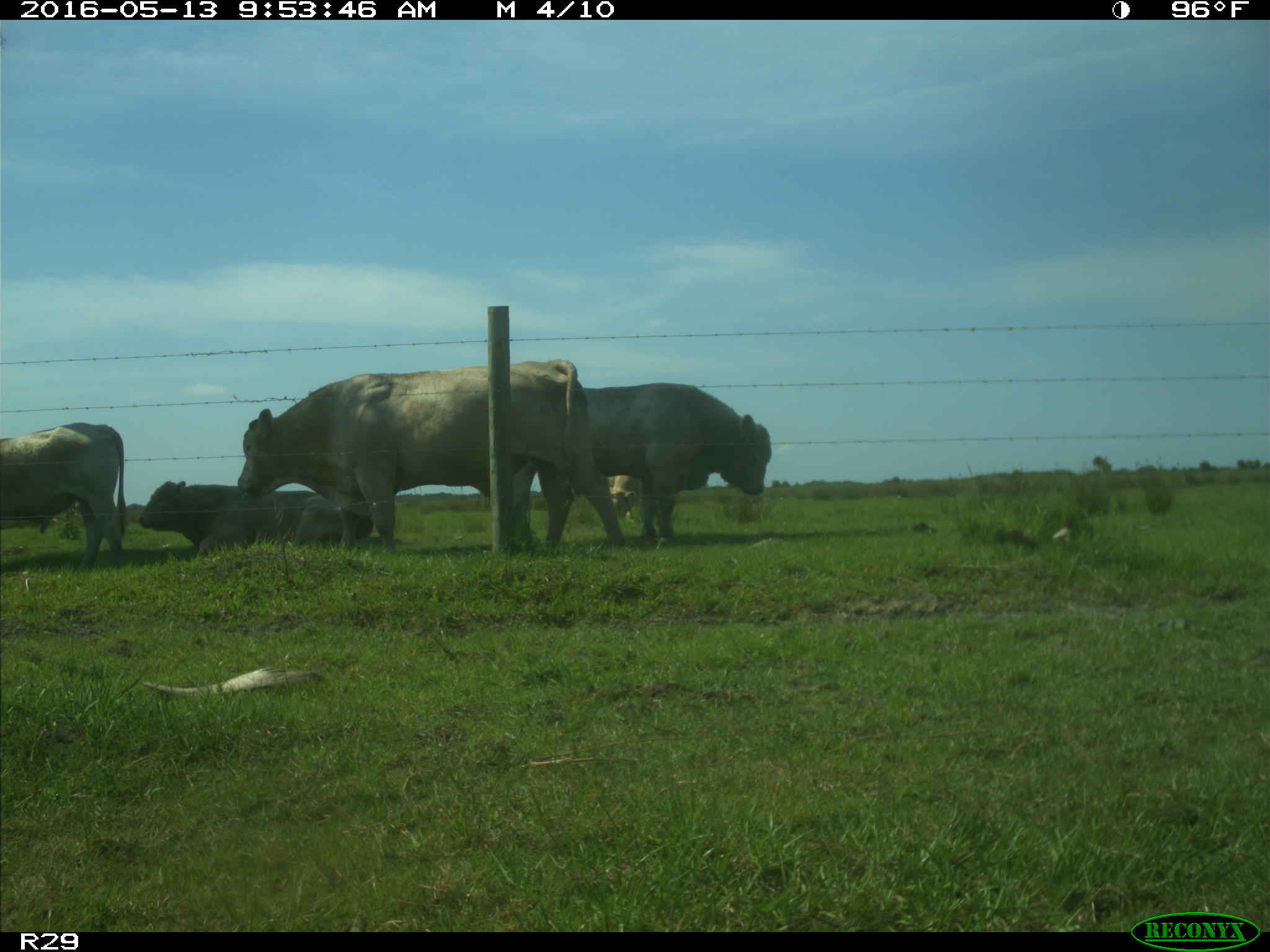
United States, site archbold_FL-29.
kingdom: Animalia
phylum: Chordata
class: Mammalia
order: Artiodactyla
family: Bovidae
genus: Bos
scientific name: Bos taurus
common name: domestic cow